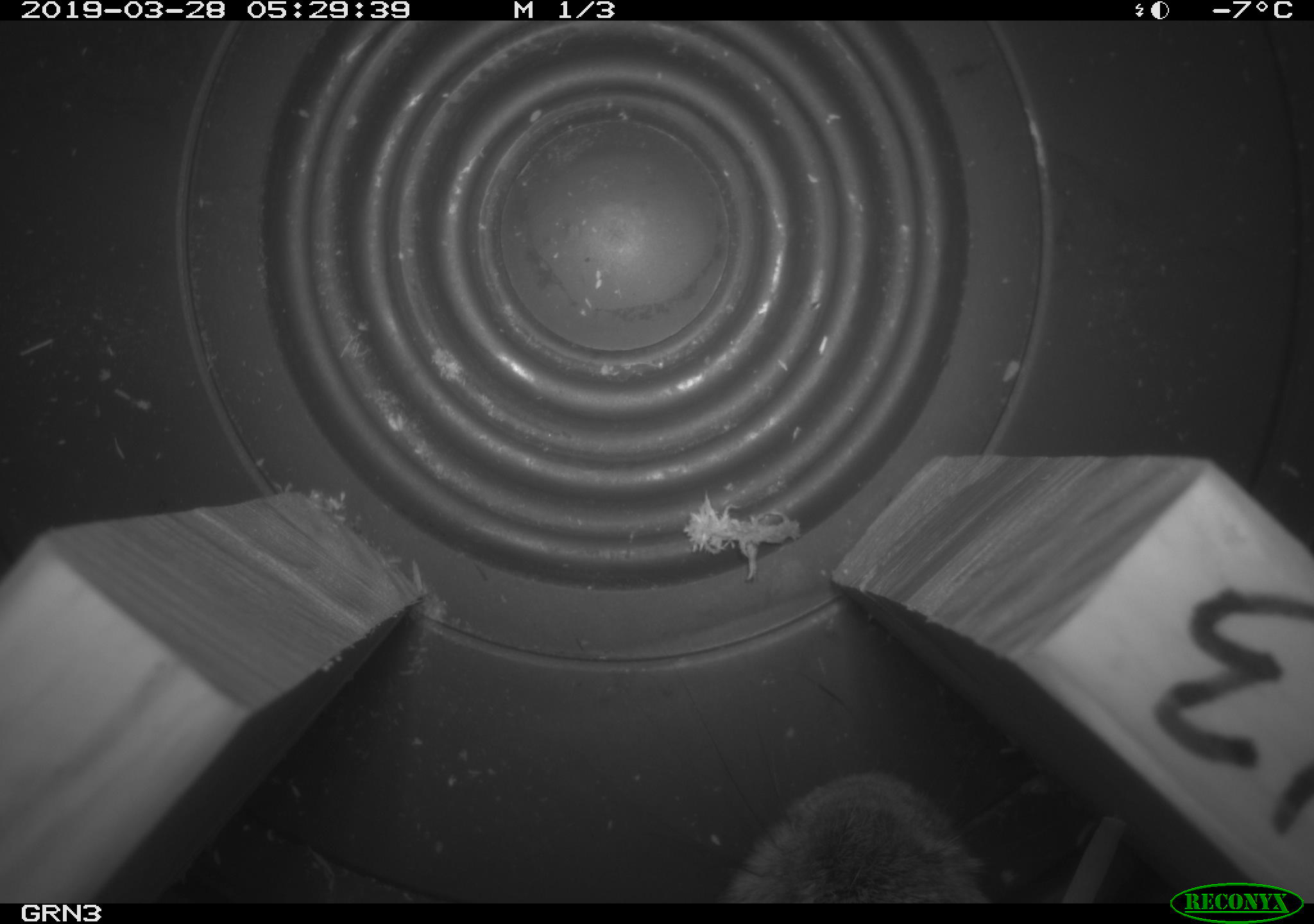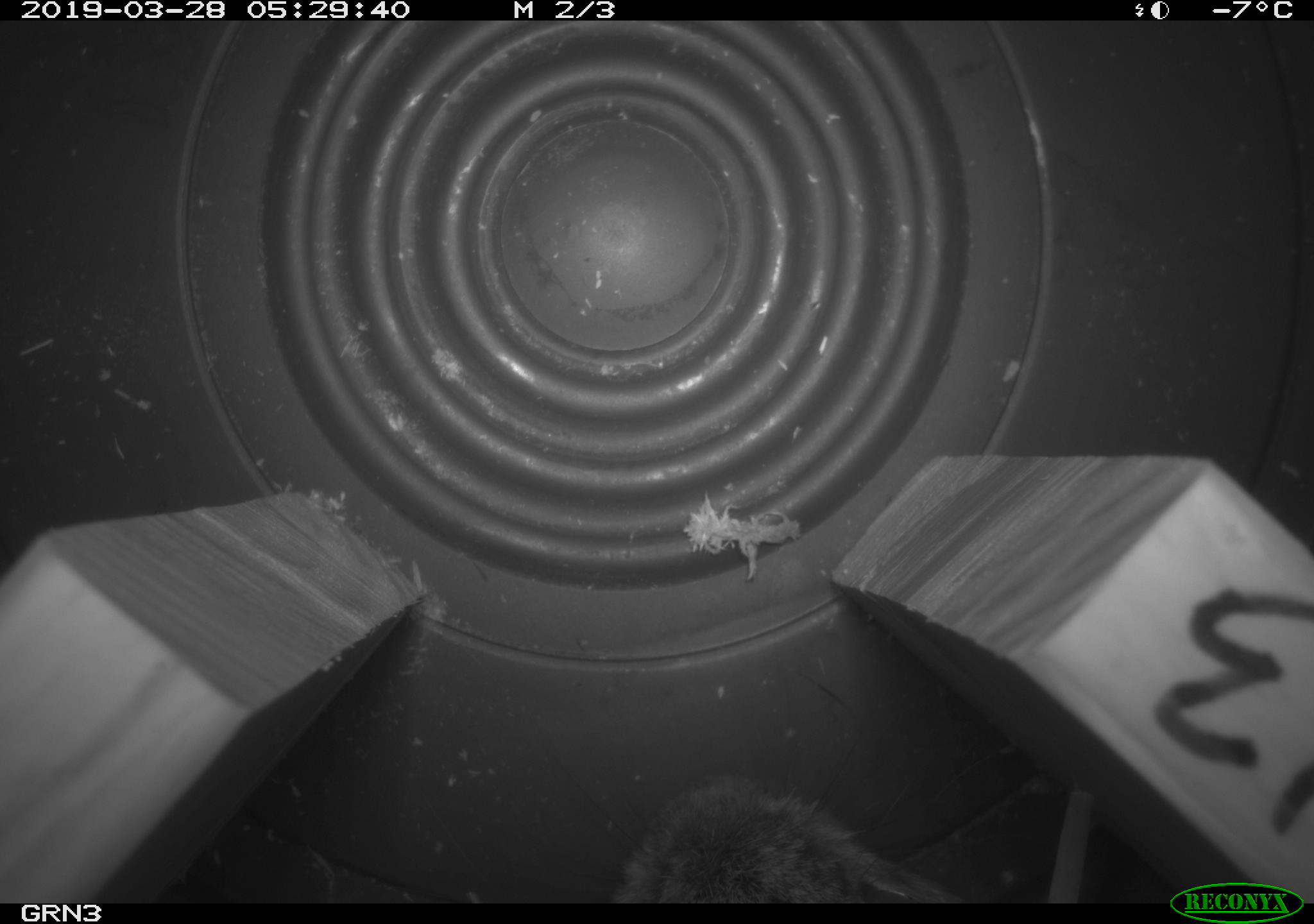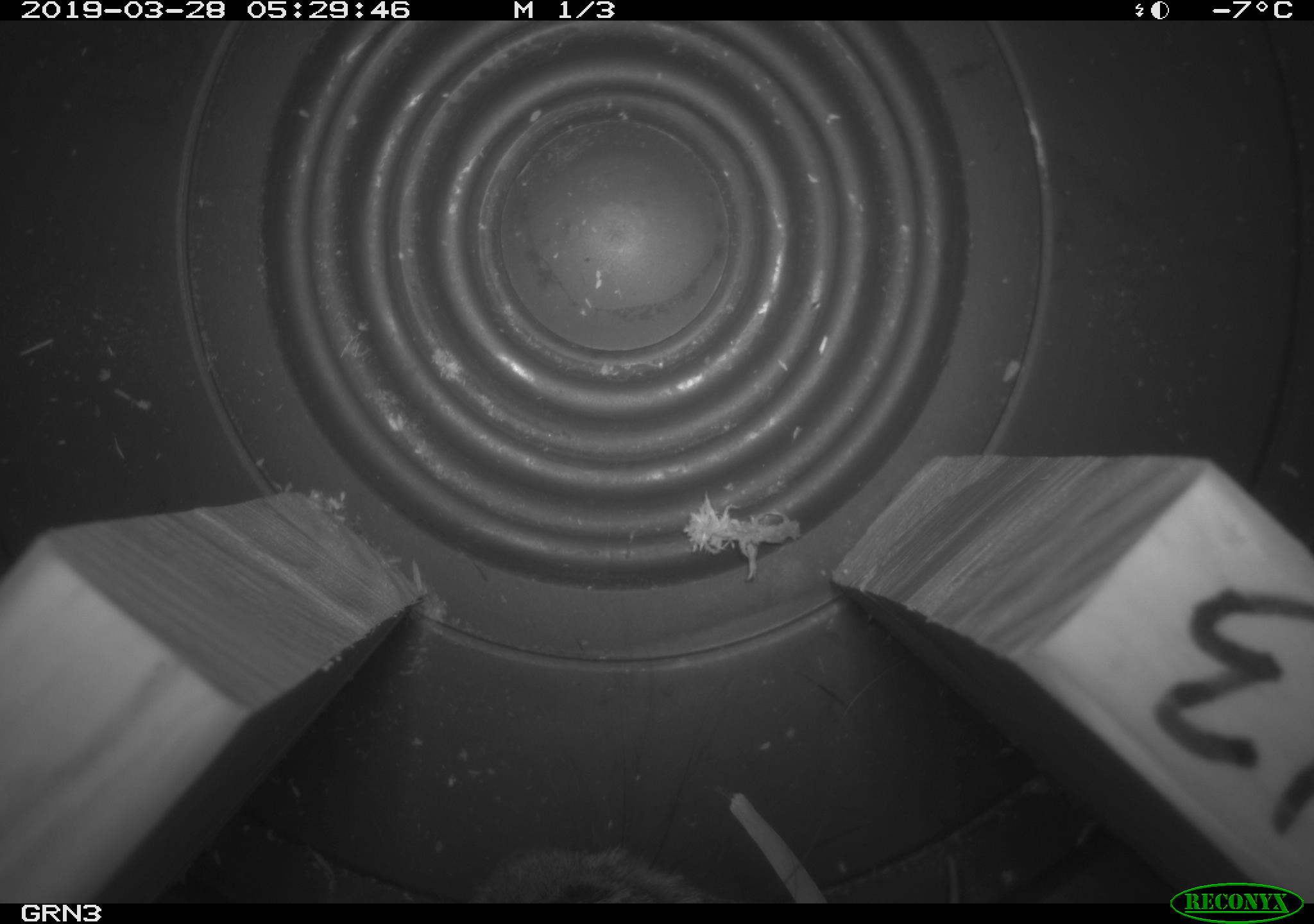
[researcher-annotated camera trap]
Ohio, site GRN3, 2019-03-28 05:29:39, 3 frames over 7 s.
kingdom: Animalia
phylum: Chordata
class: Mammalia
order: Lagomorpha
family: Leporidae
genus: Sylvilagus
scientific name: Sylvilagus floridanus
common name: eastern cottontail